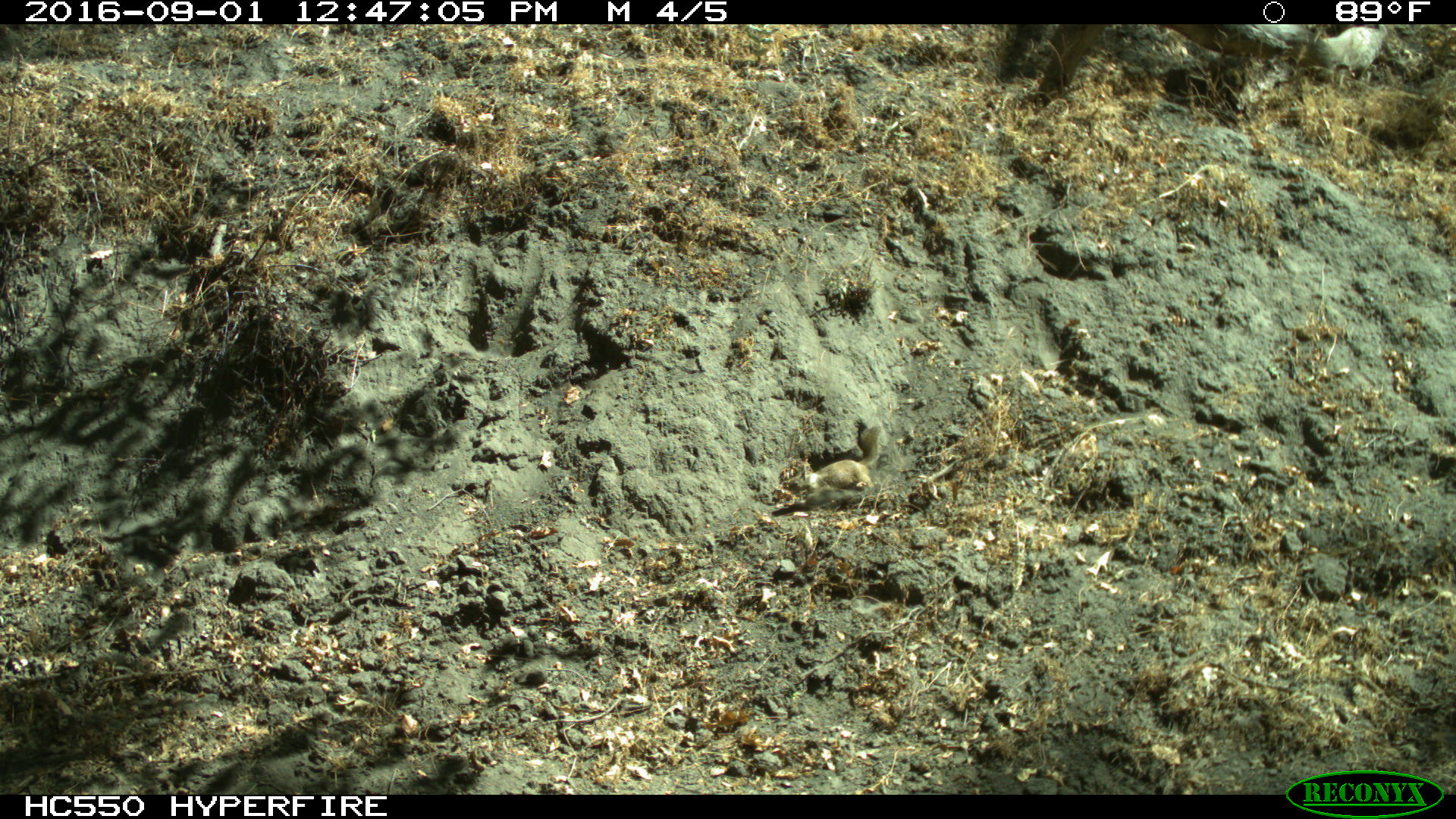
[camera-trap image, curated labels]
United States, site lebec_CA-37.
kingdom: Animalia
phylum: Chordata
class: Mammalia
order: Rodentia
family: Sciuridae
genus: Otospermophilus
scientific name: Otospermophilus beecheyi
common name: california ground squirrel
Otospermophilus beecheyi (california ground squirrel).